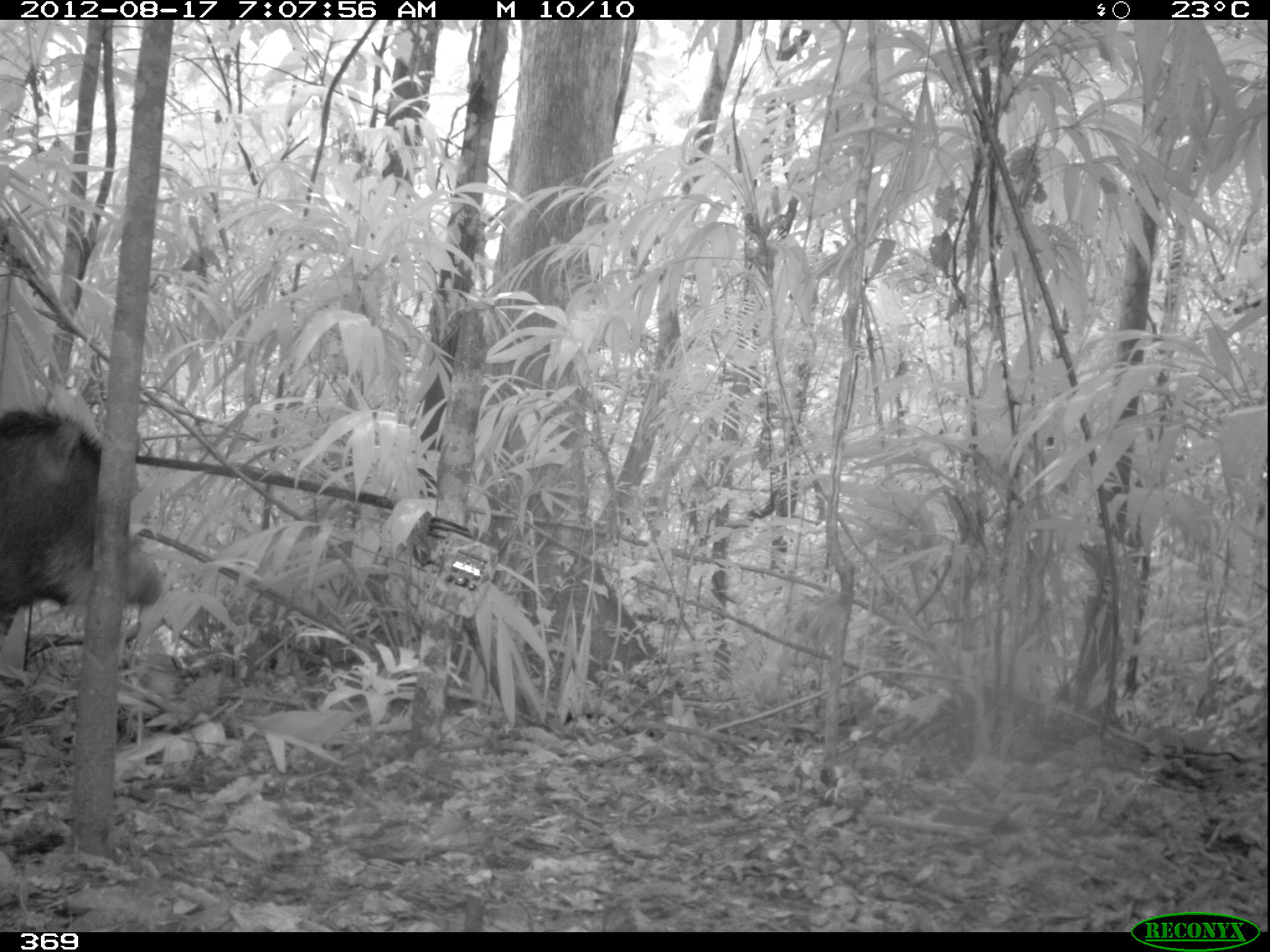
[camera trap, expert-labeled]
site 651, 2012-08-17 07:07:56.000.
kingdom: Animalia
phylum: Chordata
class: Mammalia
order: Artiodactyla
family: Tayassuidae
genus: Tayassu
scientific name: Tayassu pecari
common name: white-lipped peccary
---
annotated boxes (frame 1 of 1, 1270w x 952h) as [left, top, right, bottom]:
tayassu pecari: [0, 407, 159, 631]